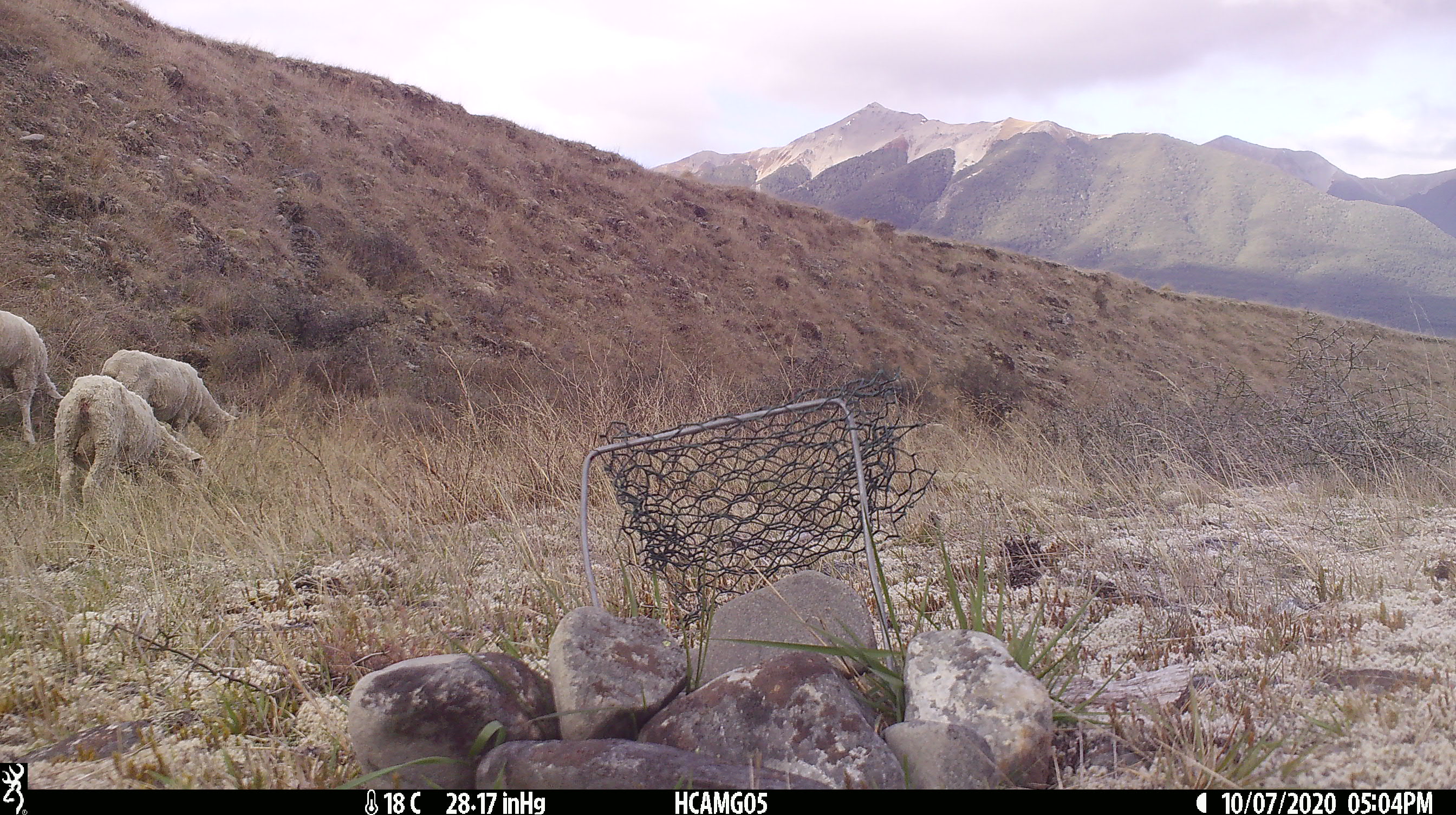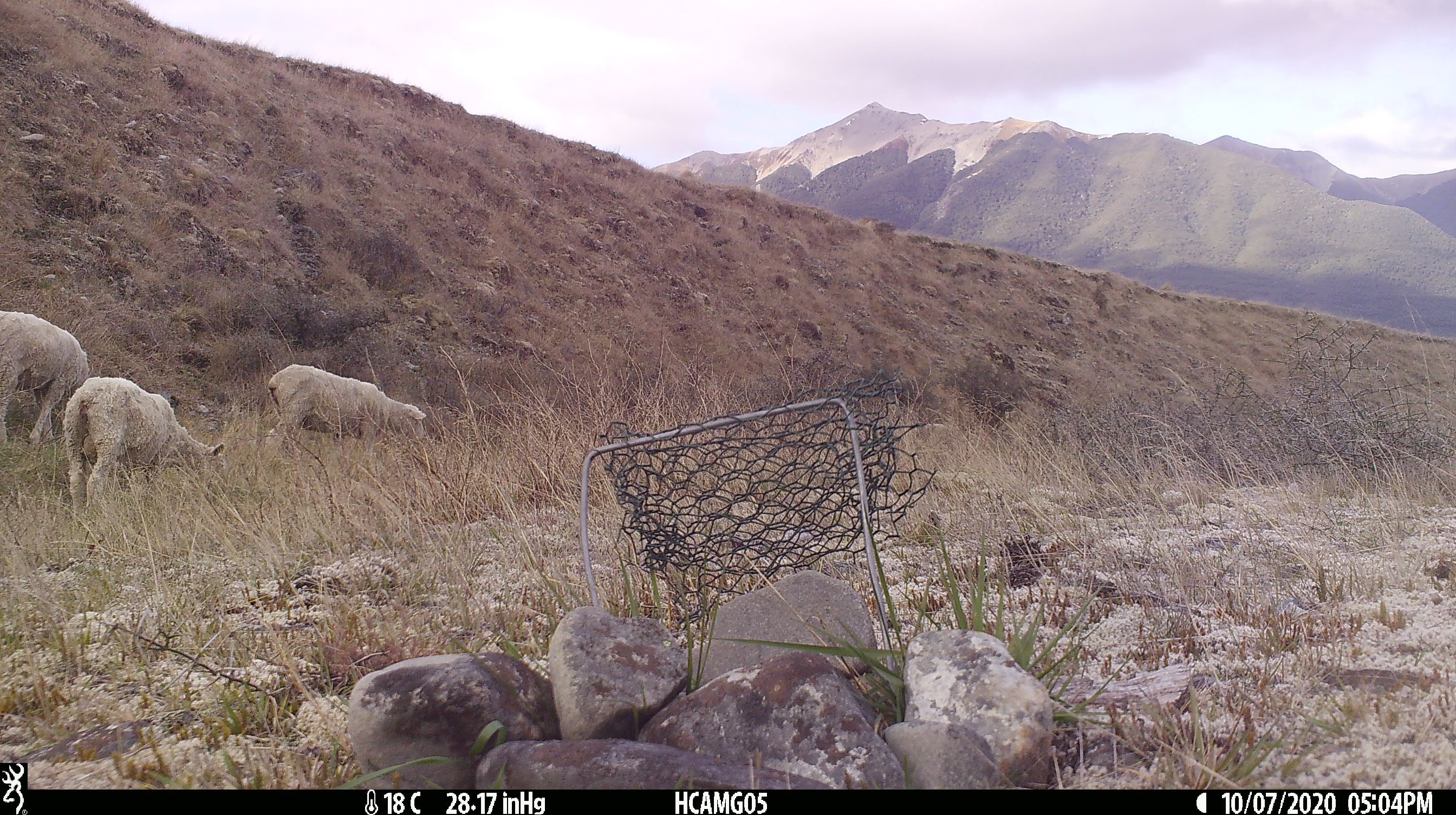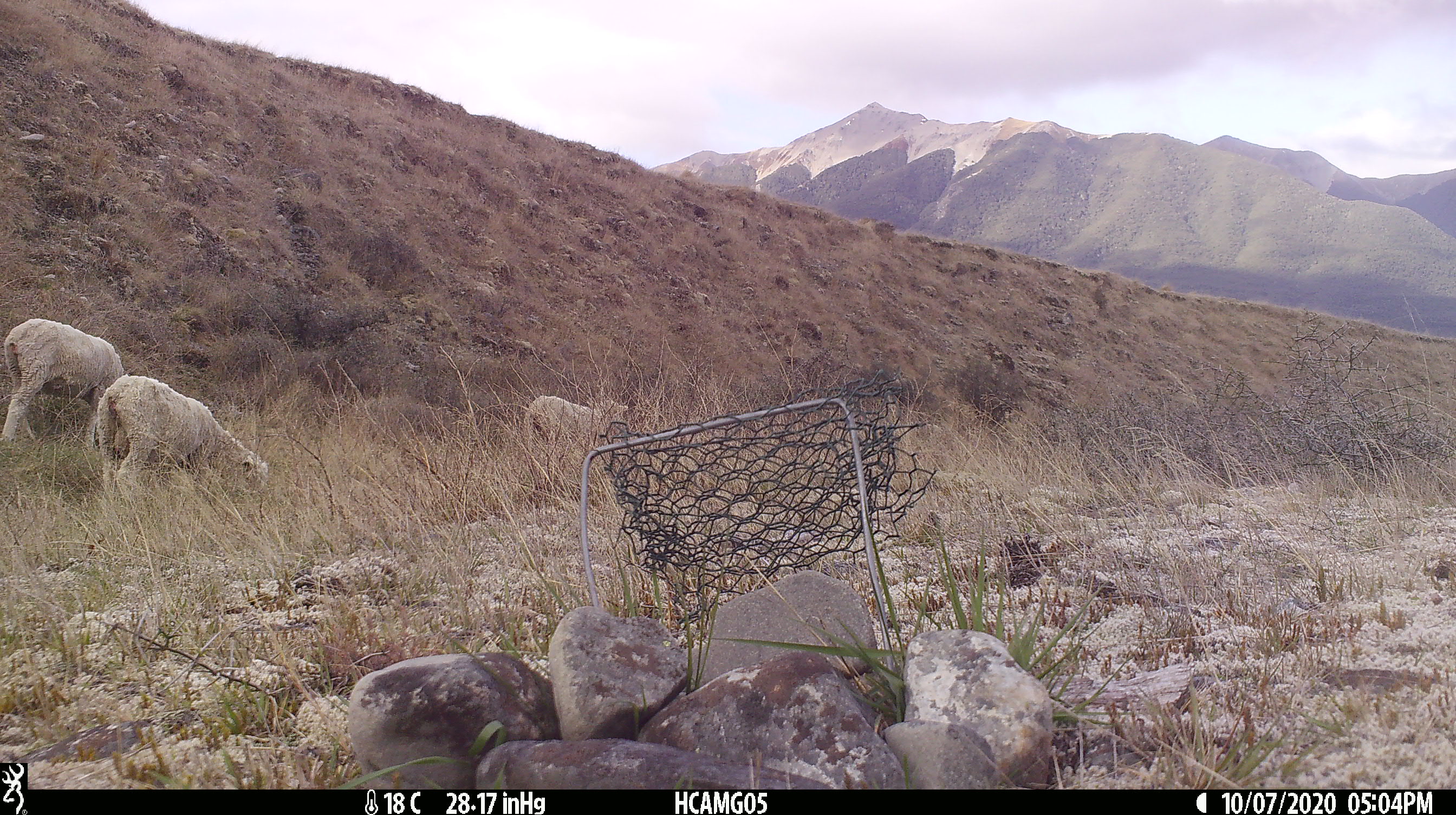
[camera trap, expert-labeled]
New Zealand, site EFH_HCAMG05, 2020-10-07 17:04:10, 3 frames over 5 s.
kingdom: Animalia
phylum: Chordata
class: Mammalia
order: Artiodactyla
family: Bovidae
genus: Ovis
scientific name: Ovis aries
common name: domestic sheep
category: sheep